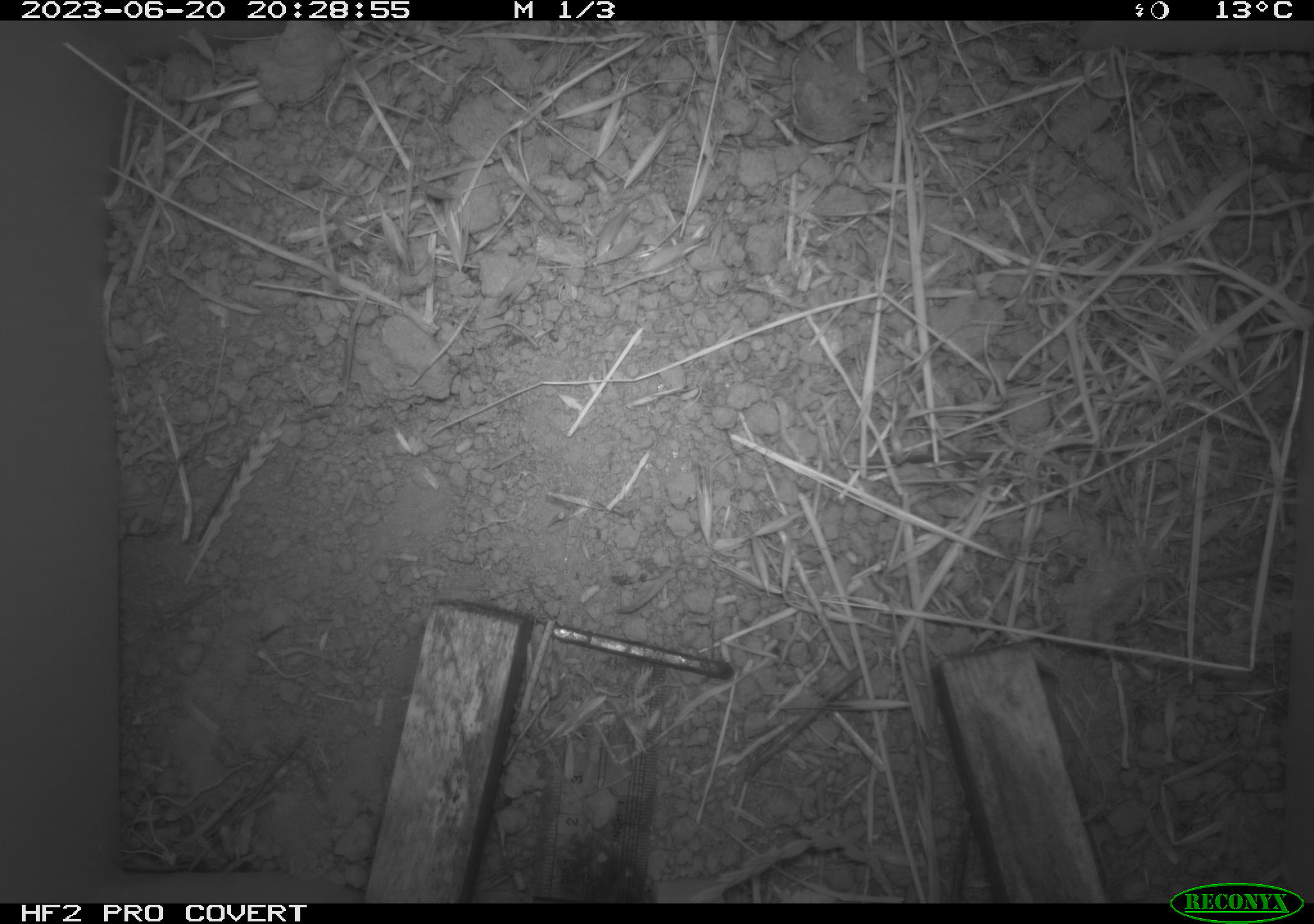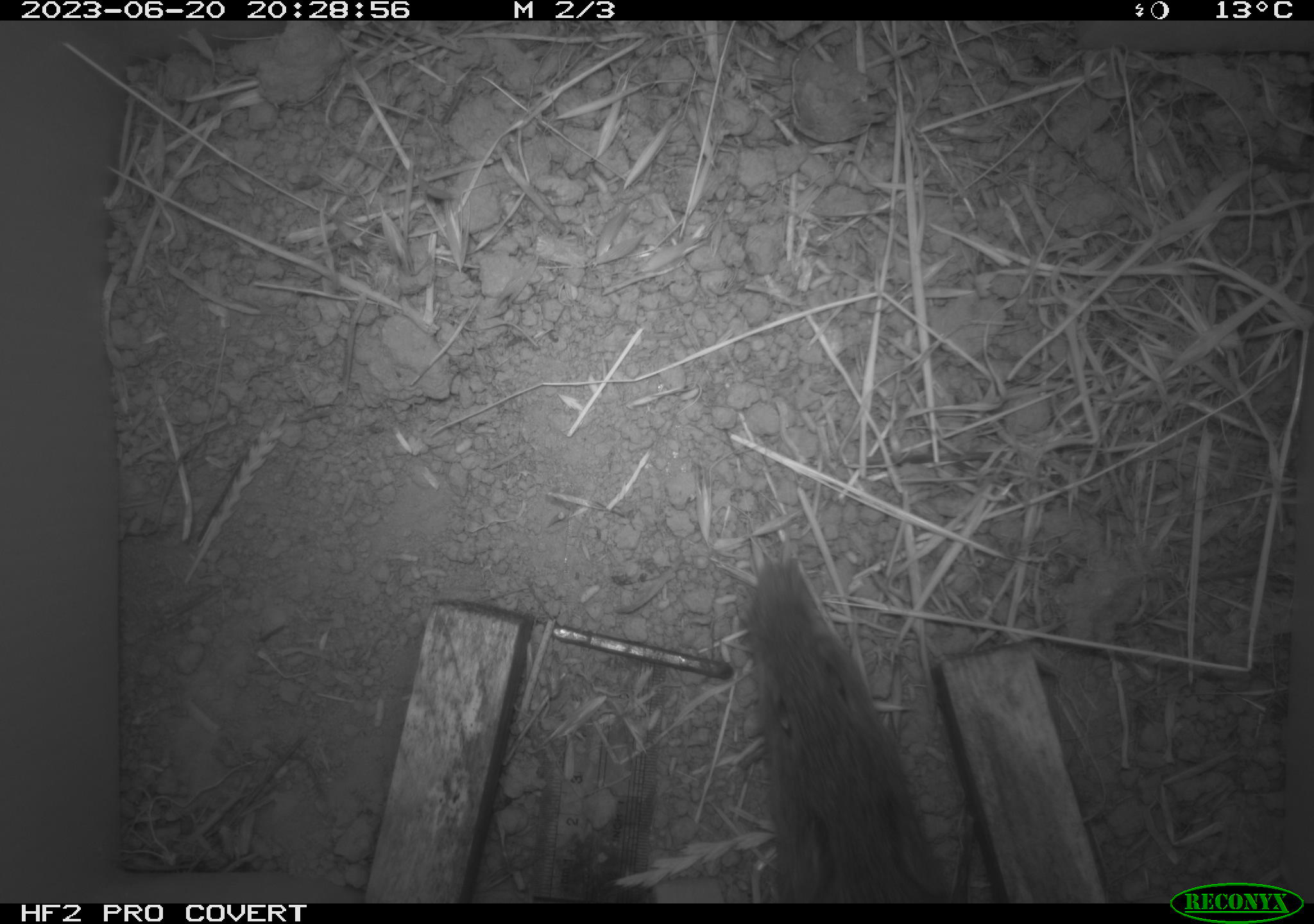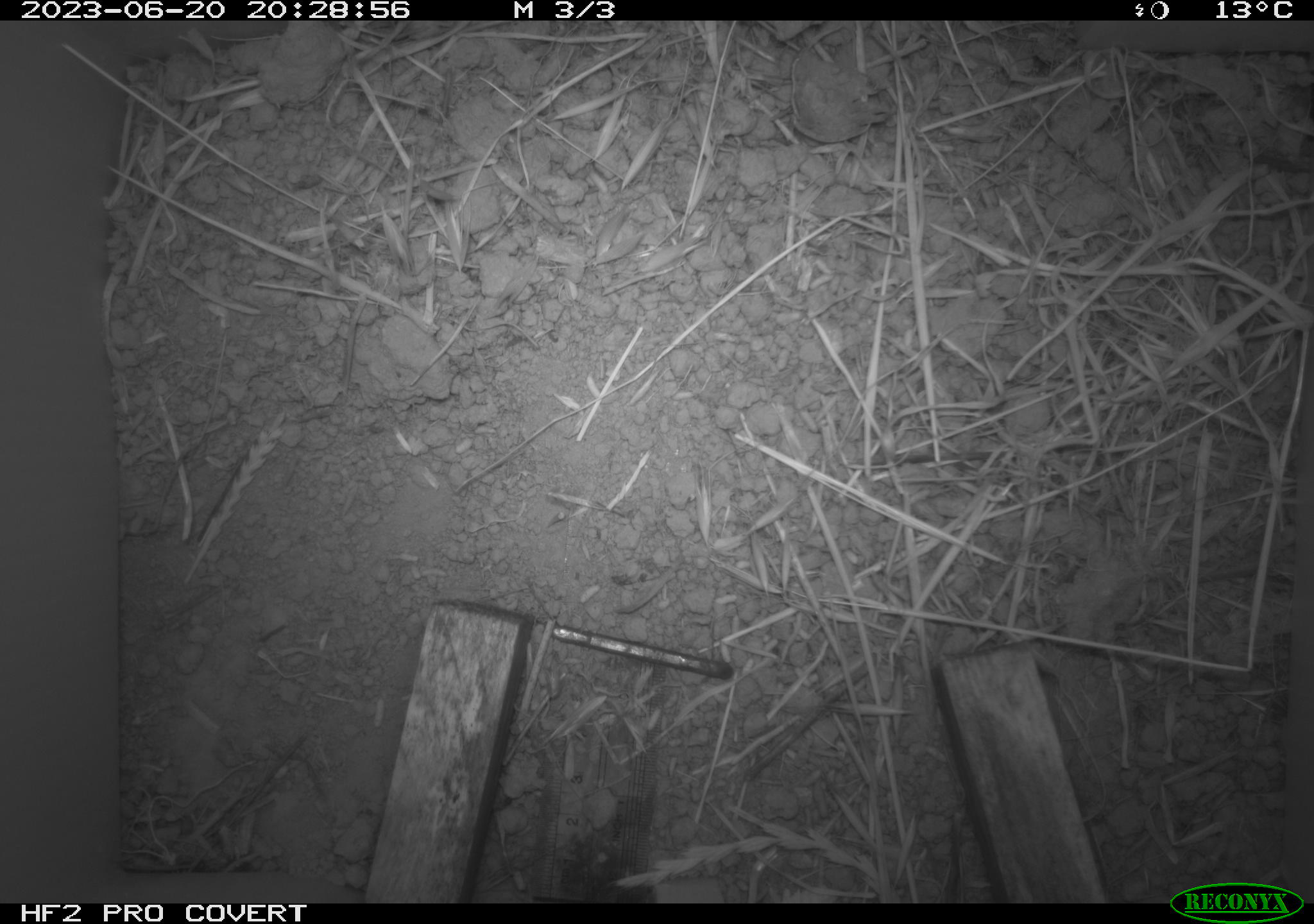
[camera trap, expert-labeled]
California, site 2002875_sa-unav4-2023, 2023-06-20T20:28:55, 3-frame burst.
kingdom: Animalia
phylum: Chordata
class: Mammalia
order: Rodentia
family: Cricetidae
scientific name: Arvicolinae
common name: voles, lemmings, and muskrats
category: arvicolinae subfamily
Arvicolinae subfamily (voles, lemmings, and muskrats) (Arvicolinae).